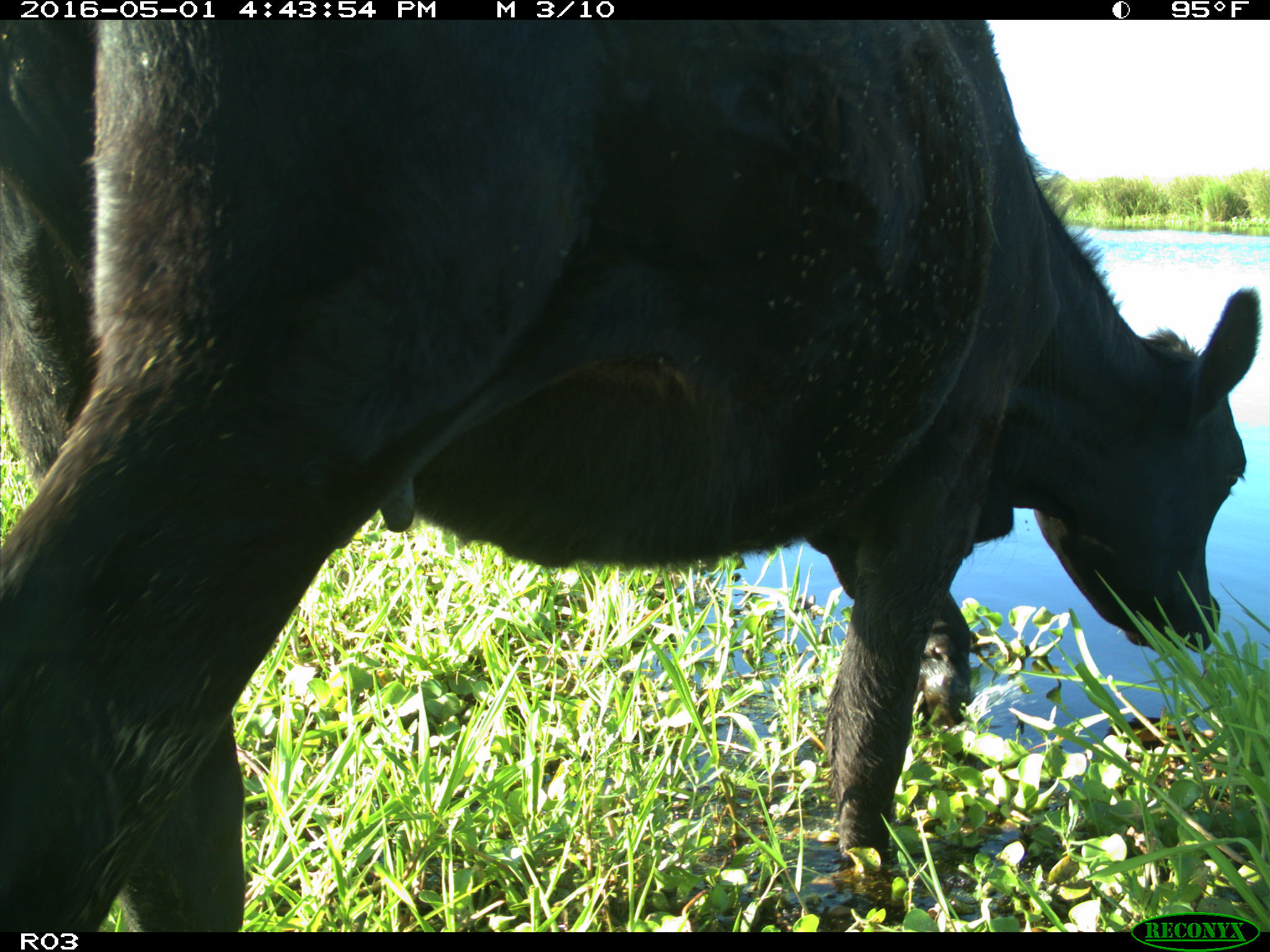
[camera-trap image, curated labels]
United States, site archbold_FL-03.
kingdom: Animalia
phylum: Chordata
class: Mammalia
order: Artiodactyla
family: Bovidae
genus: Bos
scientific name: Bos taurus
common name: domestic cow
Bos taurus (domestic cow).